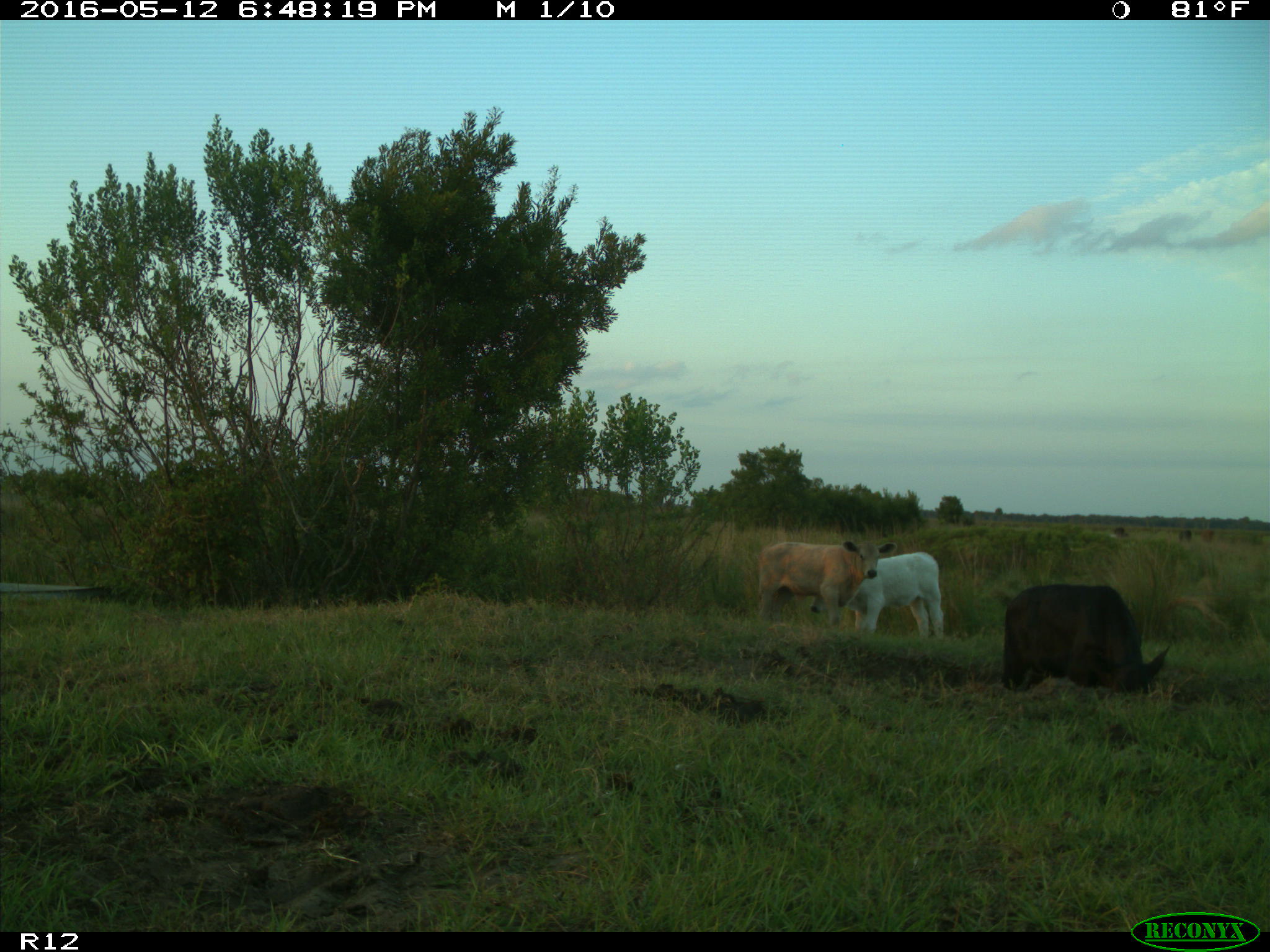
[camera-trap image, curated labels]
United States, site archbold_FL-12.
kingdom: Animalia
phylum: Chordata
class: Mammalia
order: Artiodactyla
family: Bovidae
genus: Bos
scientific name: Bos taurus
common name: domestic cow